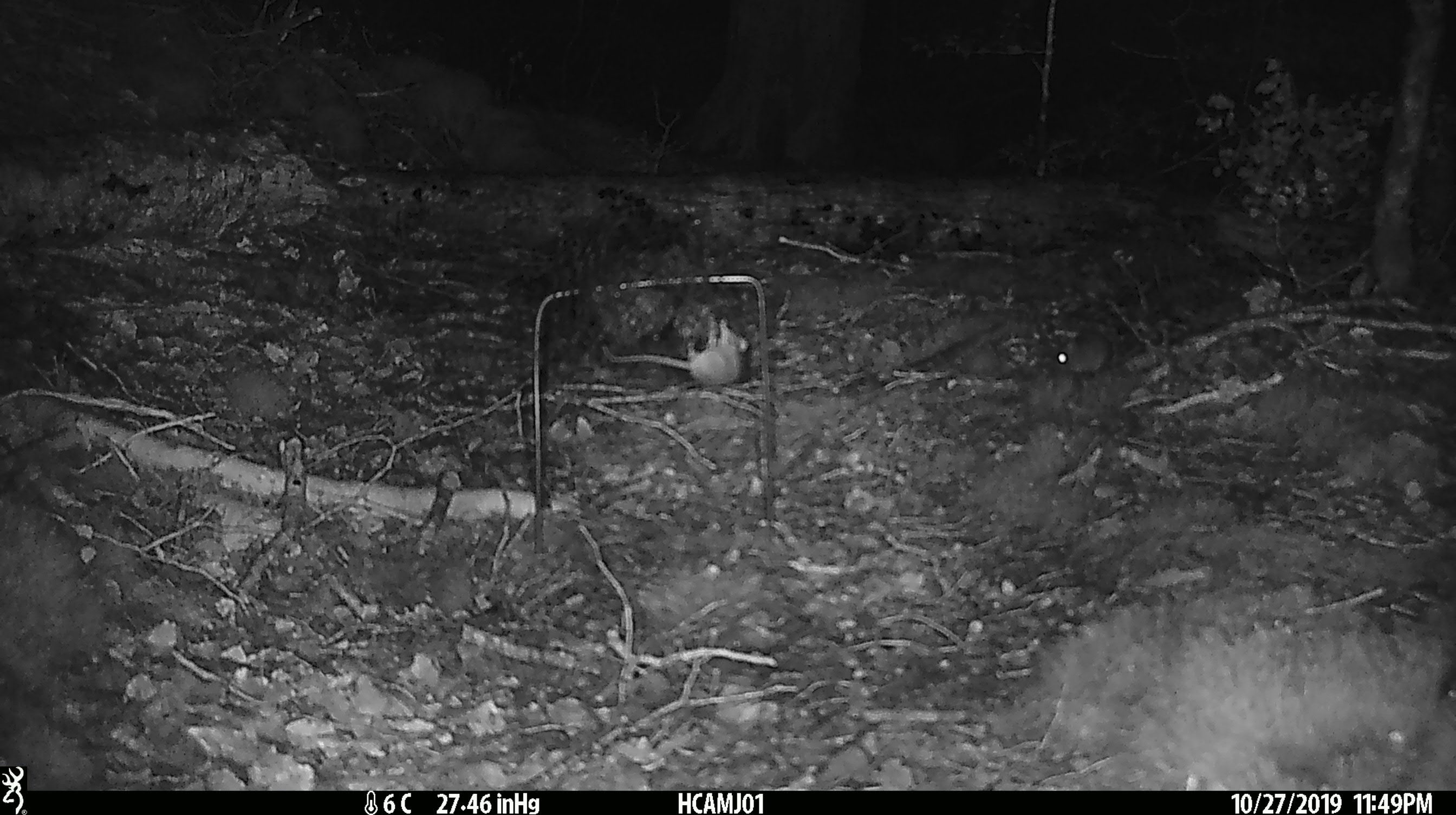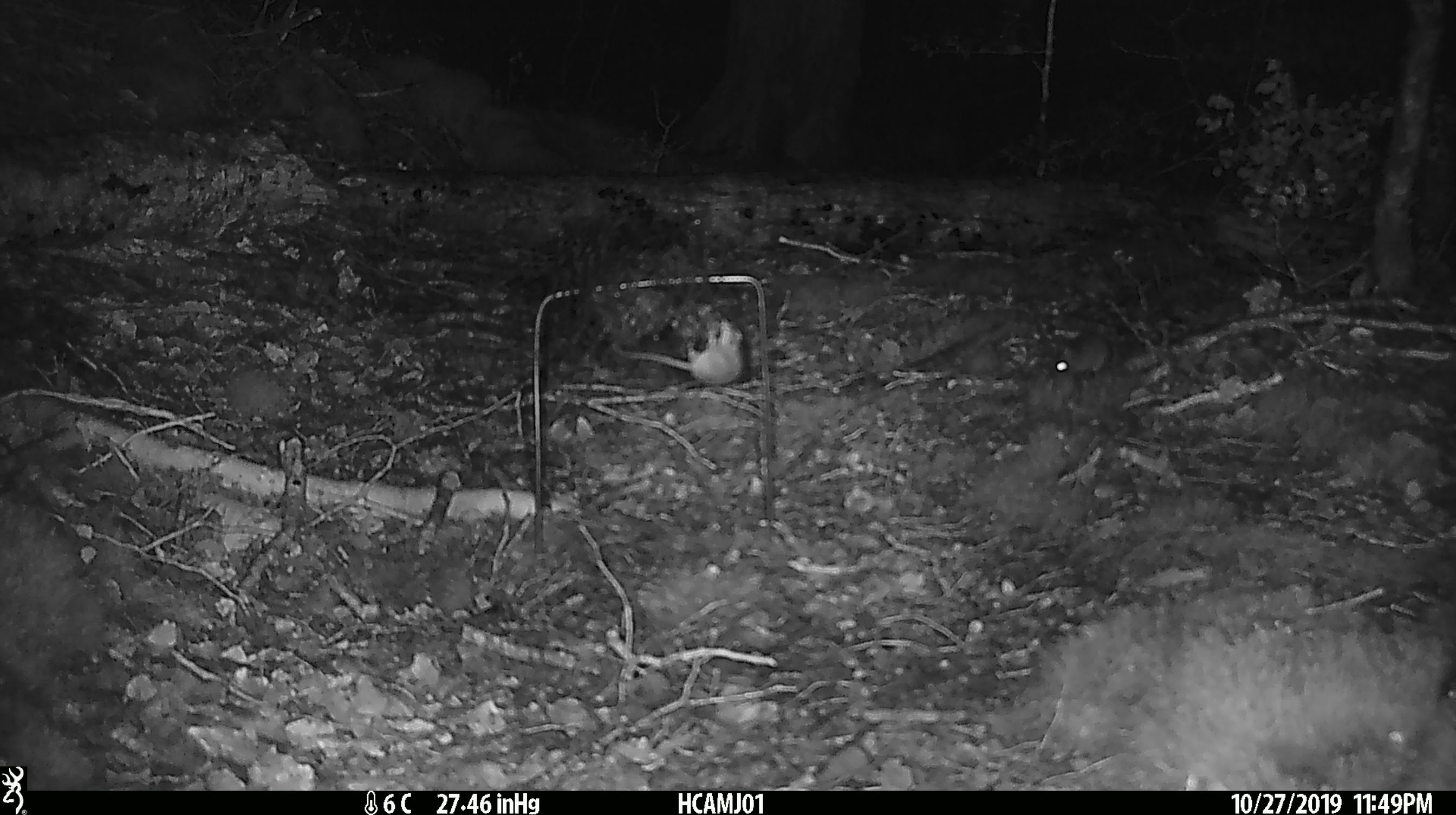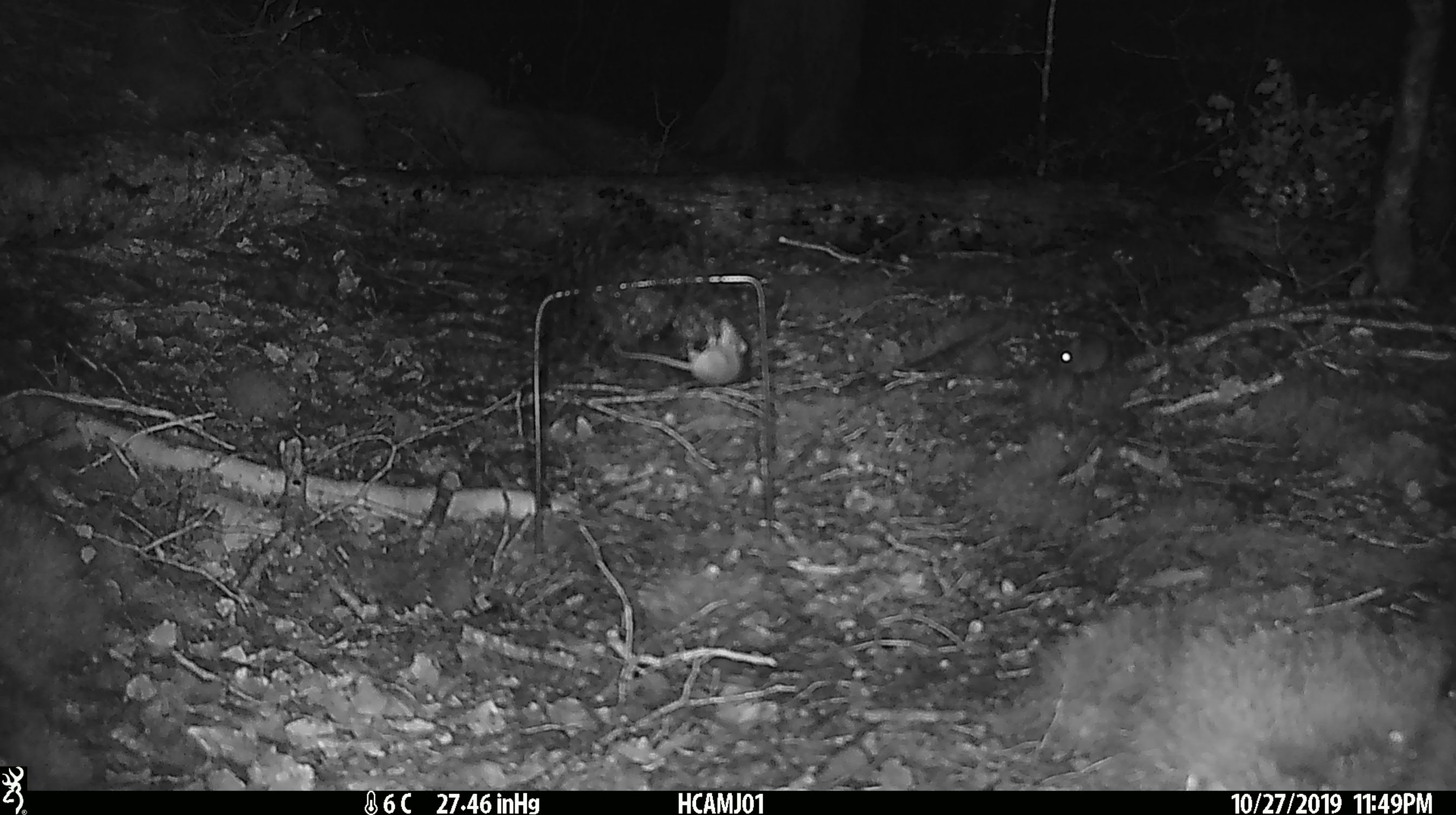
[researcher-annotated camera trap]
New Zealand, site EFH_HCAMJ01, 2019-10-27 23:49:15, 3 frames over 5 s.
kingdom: Animalia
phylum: Chordata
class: Mammalia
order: Rodentia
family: Muridae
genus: Mus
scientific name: Mus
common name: mouse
Mouse (Mus).